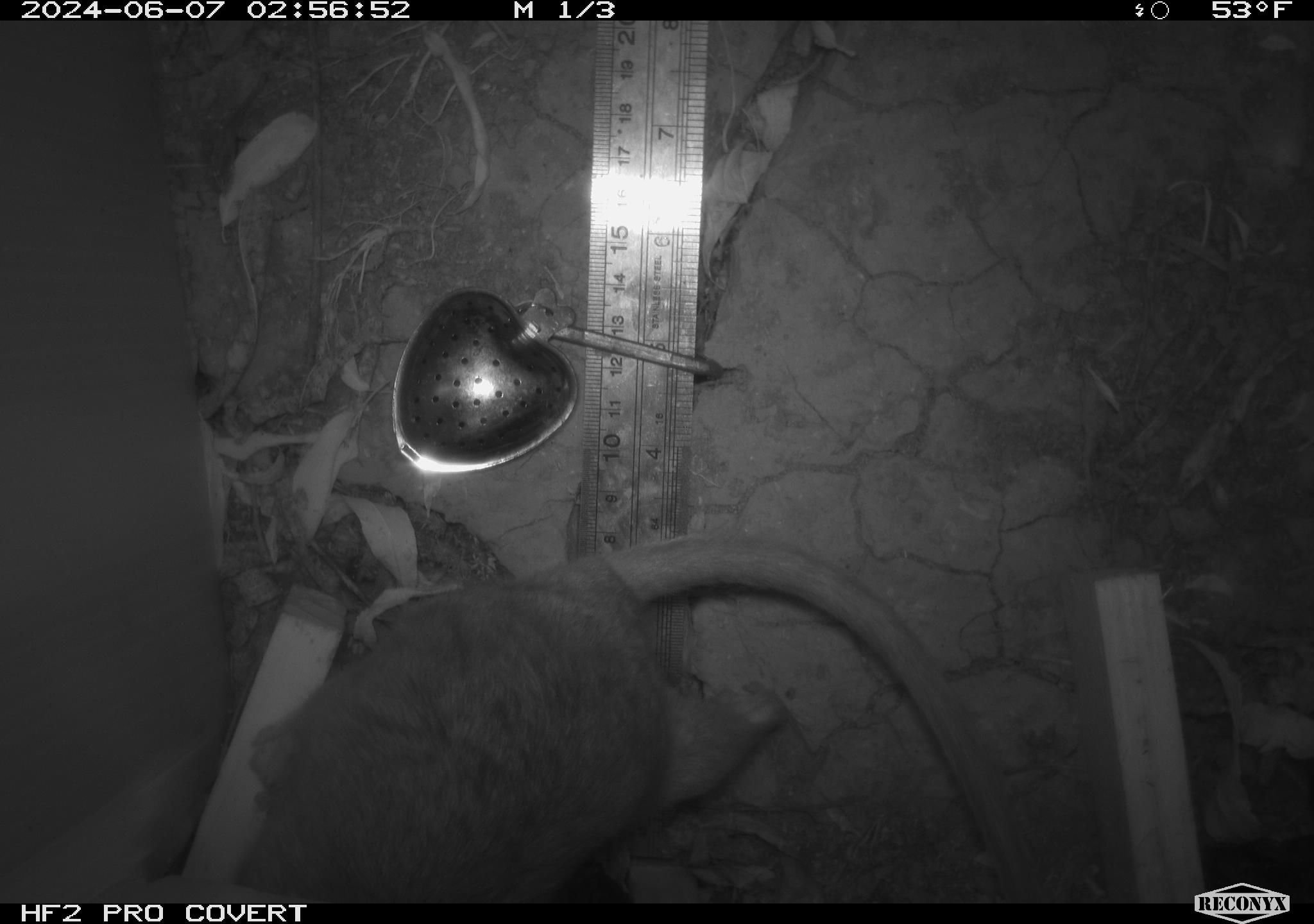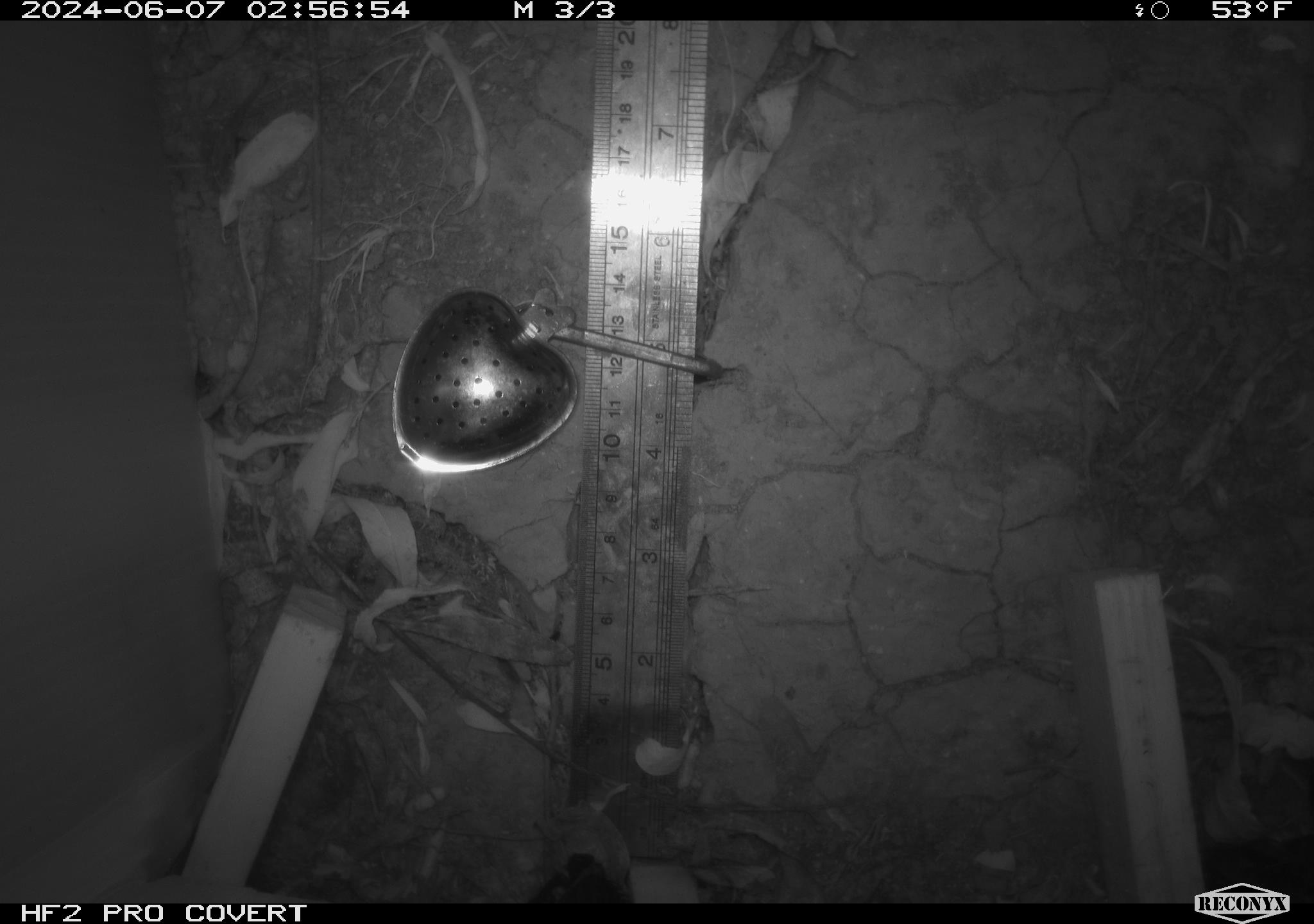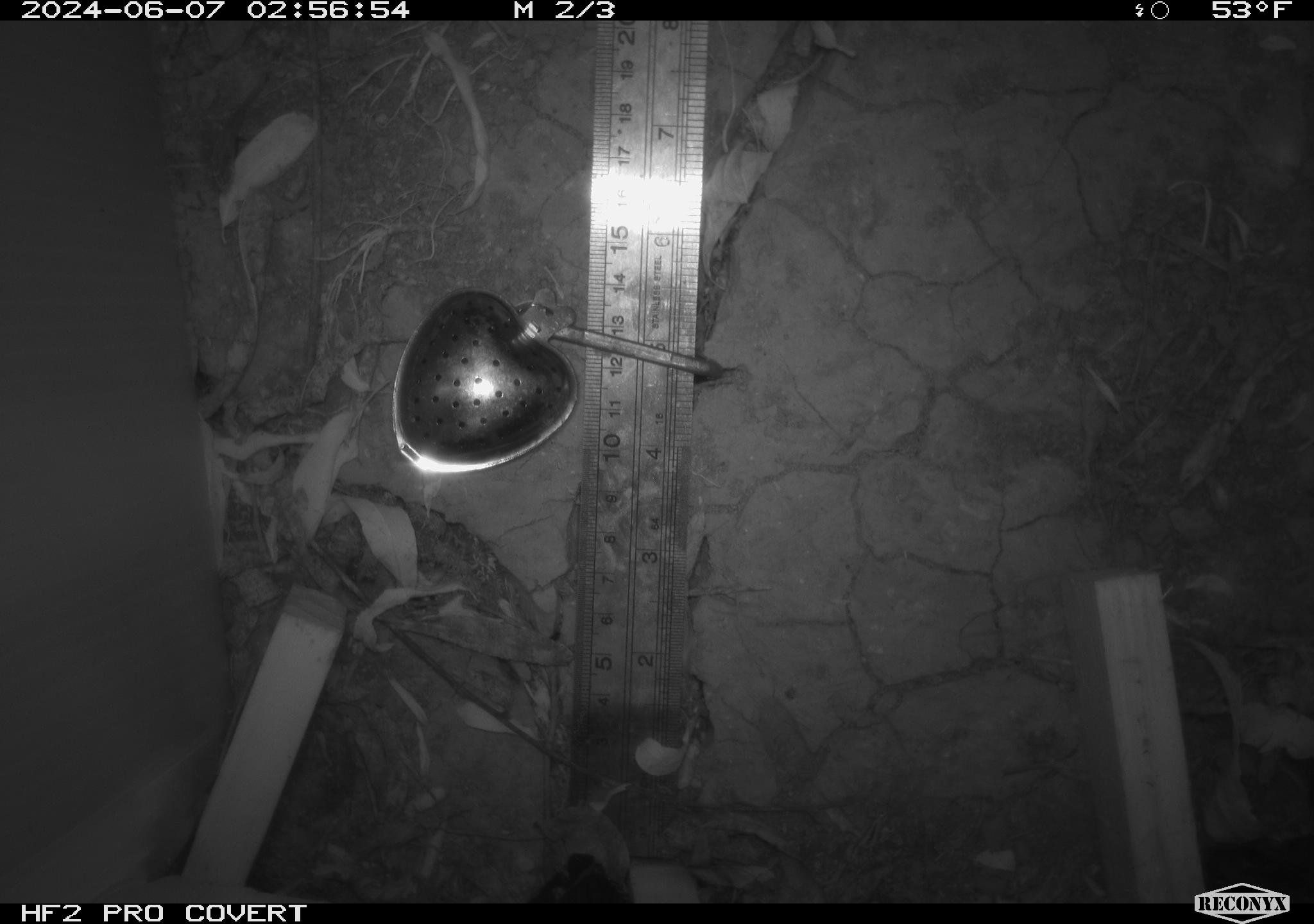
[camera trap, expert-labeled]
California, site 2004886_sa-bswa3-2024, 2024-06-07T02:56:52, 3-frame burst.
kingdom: Animalia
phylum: Chordata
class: Mammalia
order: Rodentia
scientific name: Rodentia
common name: woodrat or rat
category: woodrat or rat species